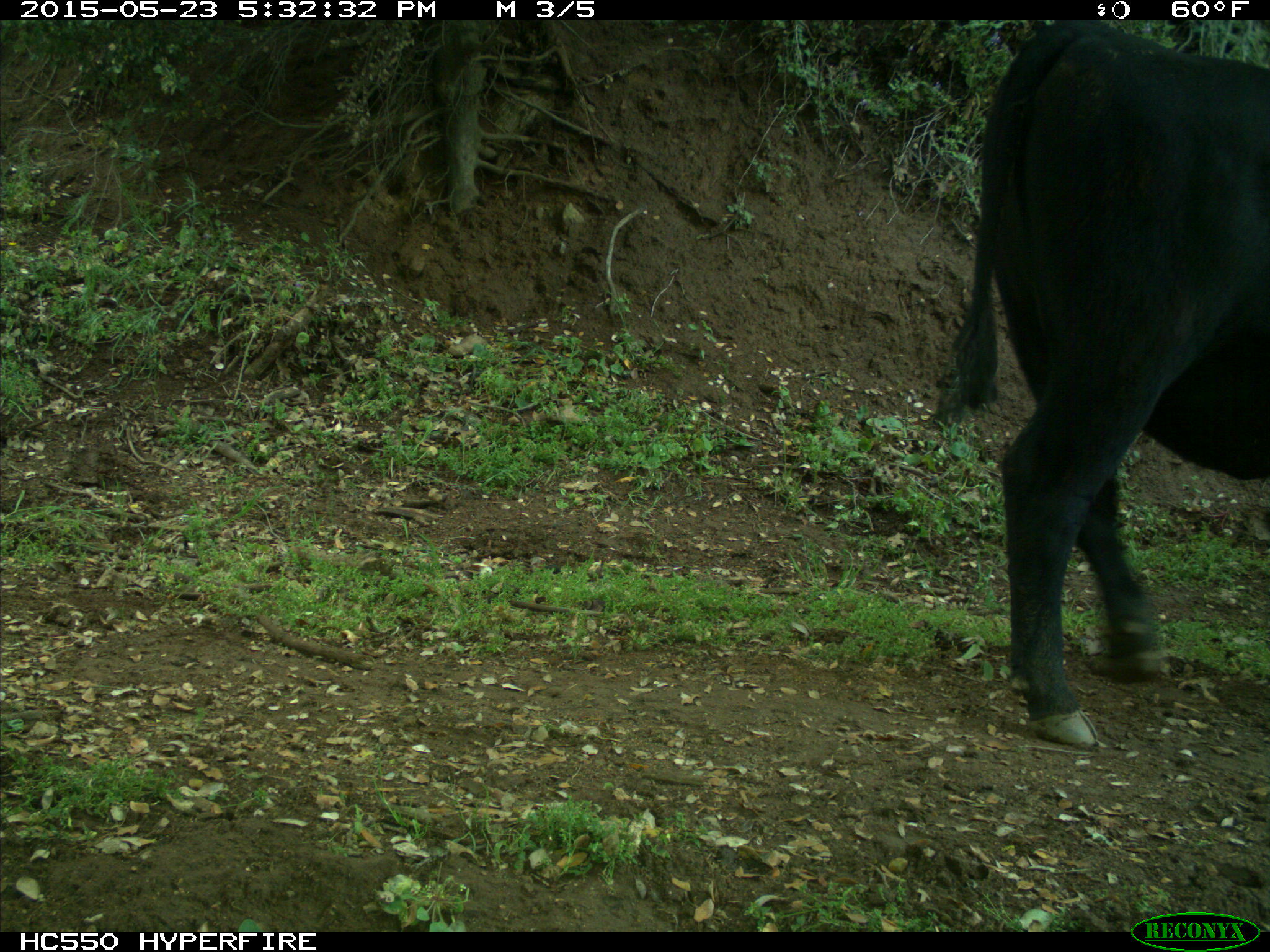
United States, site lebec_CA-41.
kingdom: Animalia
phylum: Chordata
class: Mammalia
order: Artiodactyla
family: Bovidae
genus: Bos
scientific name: Bos taurus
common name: domestic cow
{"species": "Bos taurus (domestic cow)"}